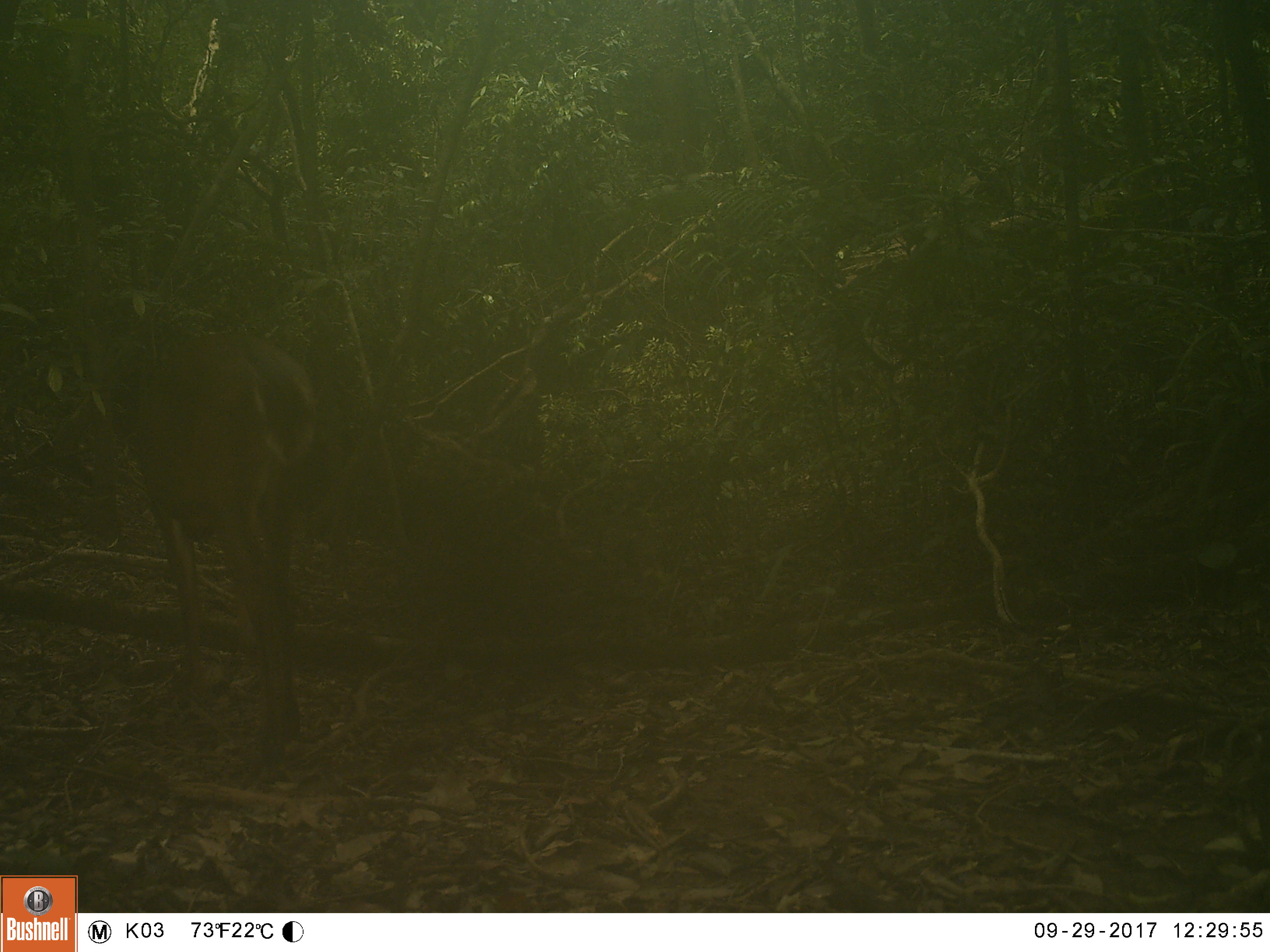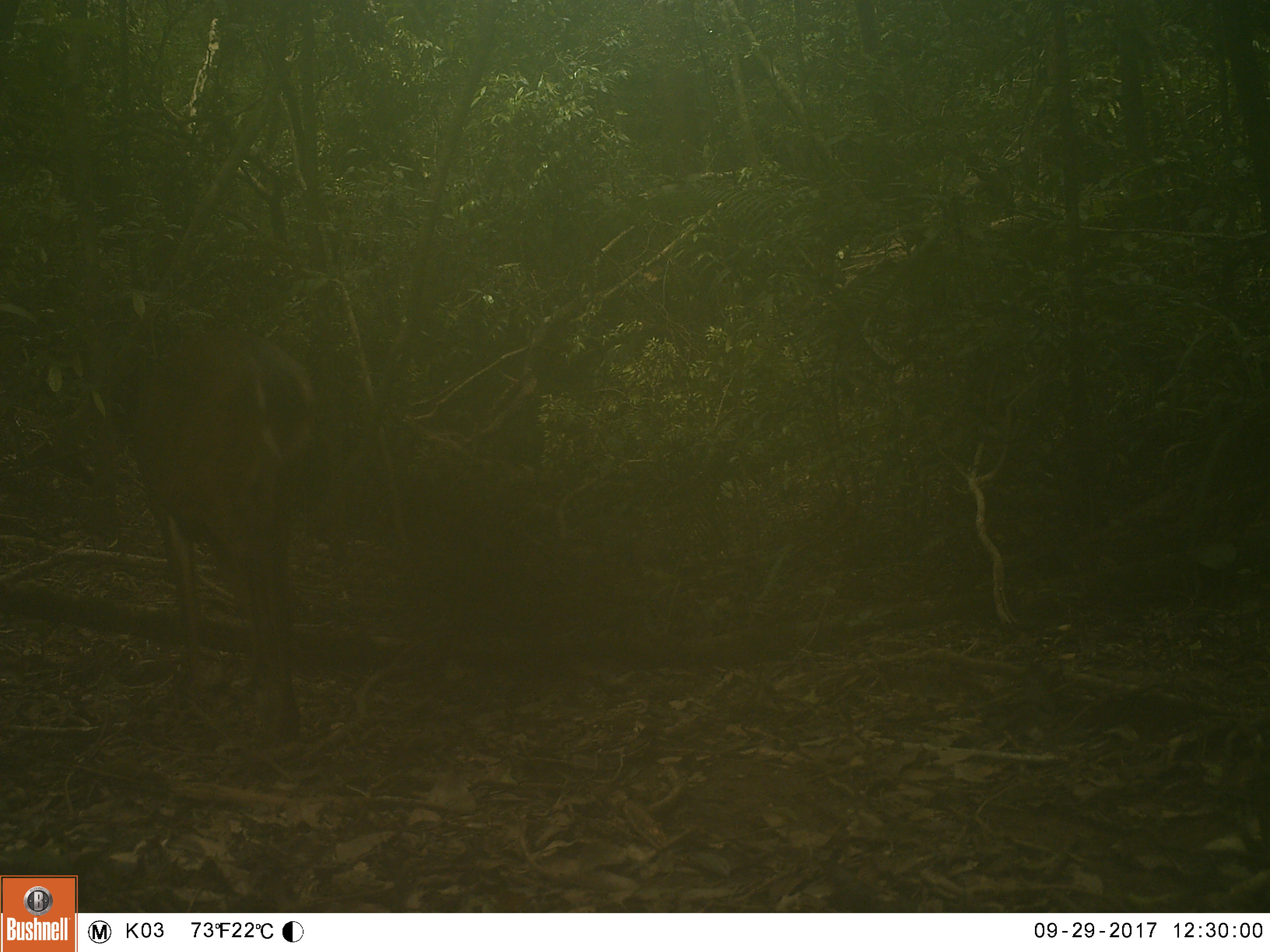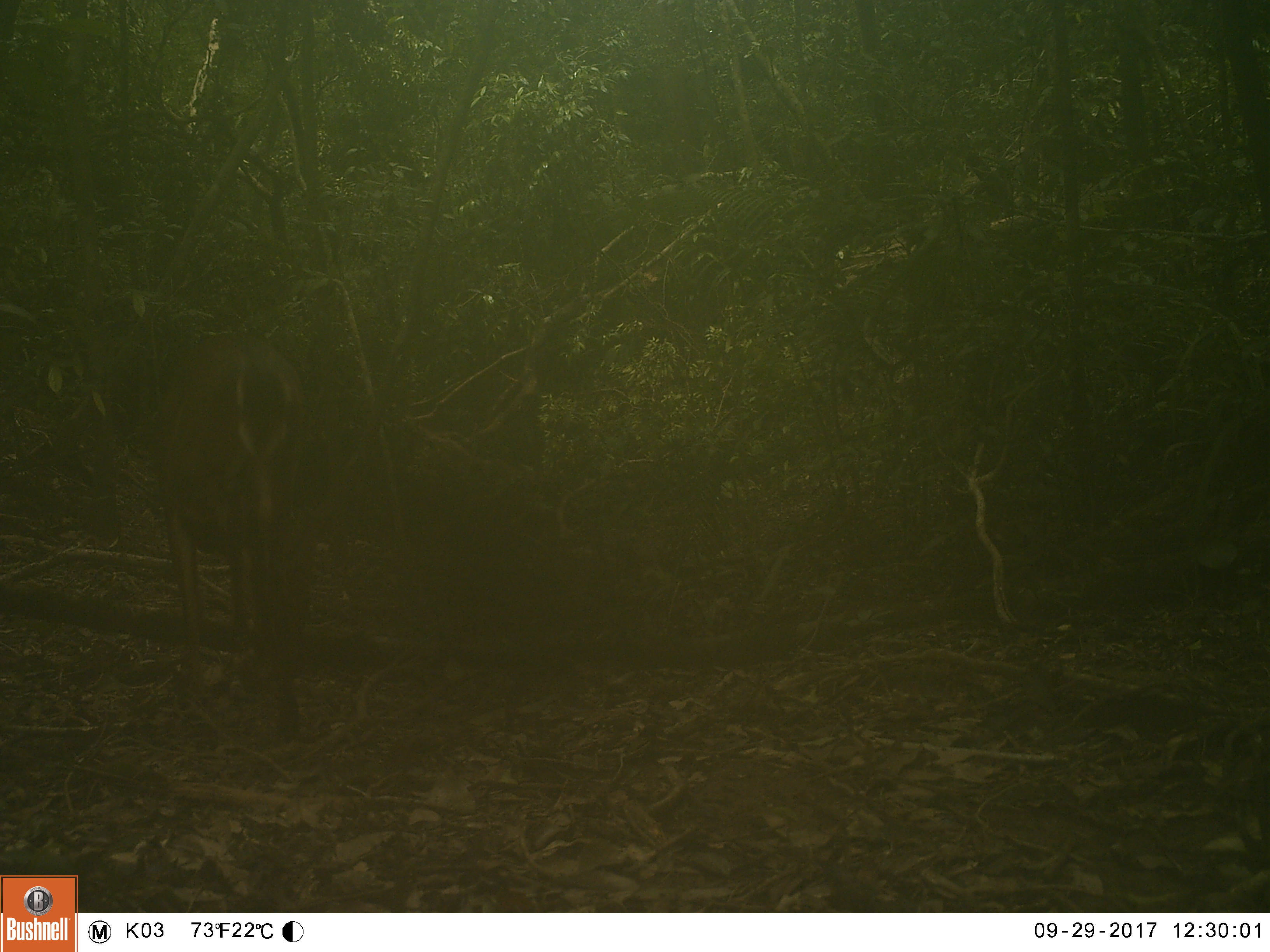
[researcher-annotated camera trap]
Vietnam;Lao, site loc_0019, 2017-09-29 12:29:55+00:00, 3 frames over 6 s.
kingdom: Animalia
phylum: Chordata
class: Mammalia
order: Artiodactyla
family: Cervidae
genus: Muntiacus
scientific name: Muntiacus vuquangensis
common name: large-antlered muntjac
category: large antlered muntjac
Large antlered muntjac (large-antlered muntjac) (Muntiacus vuquangensis). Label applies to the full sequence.